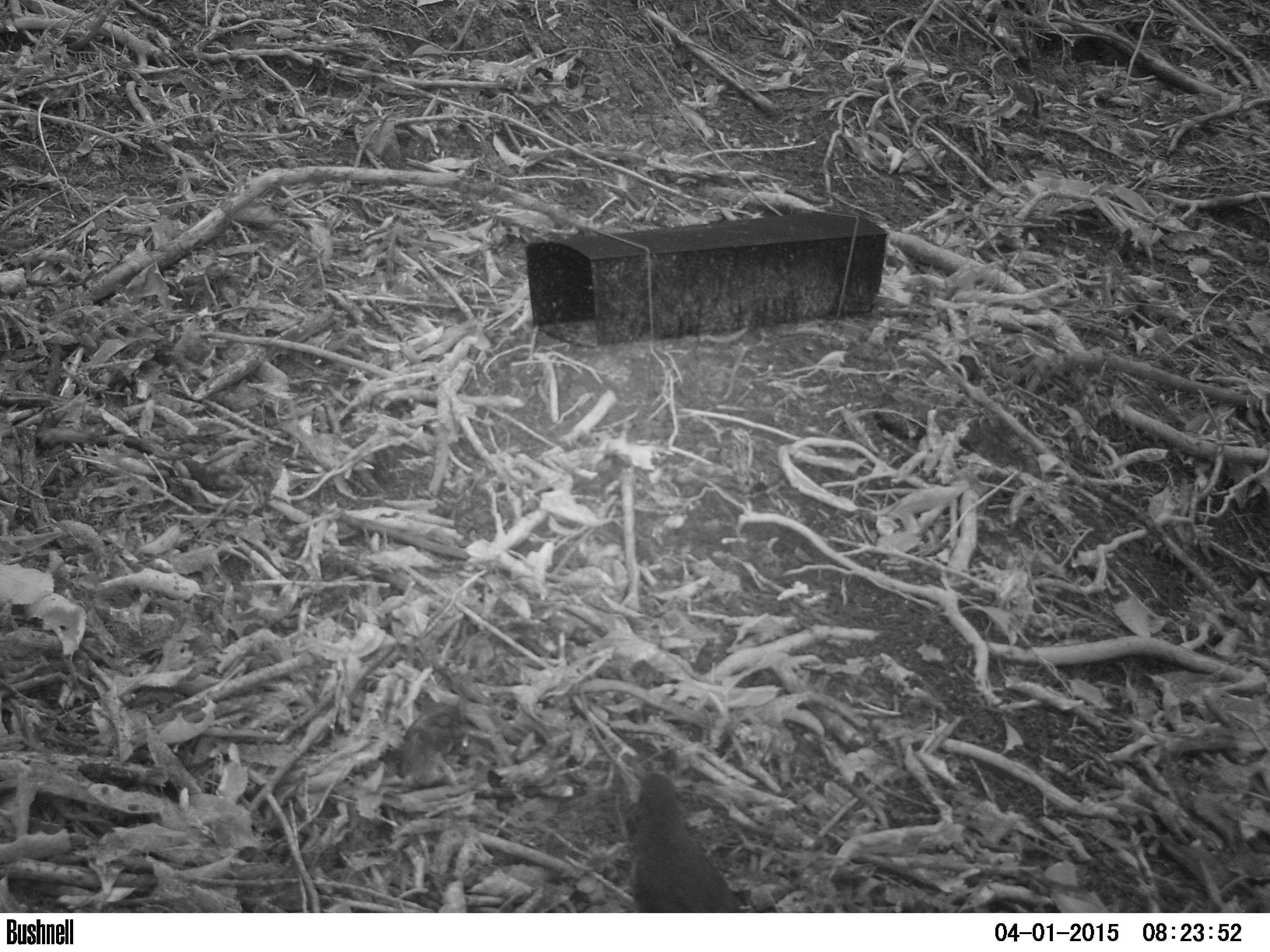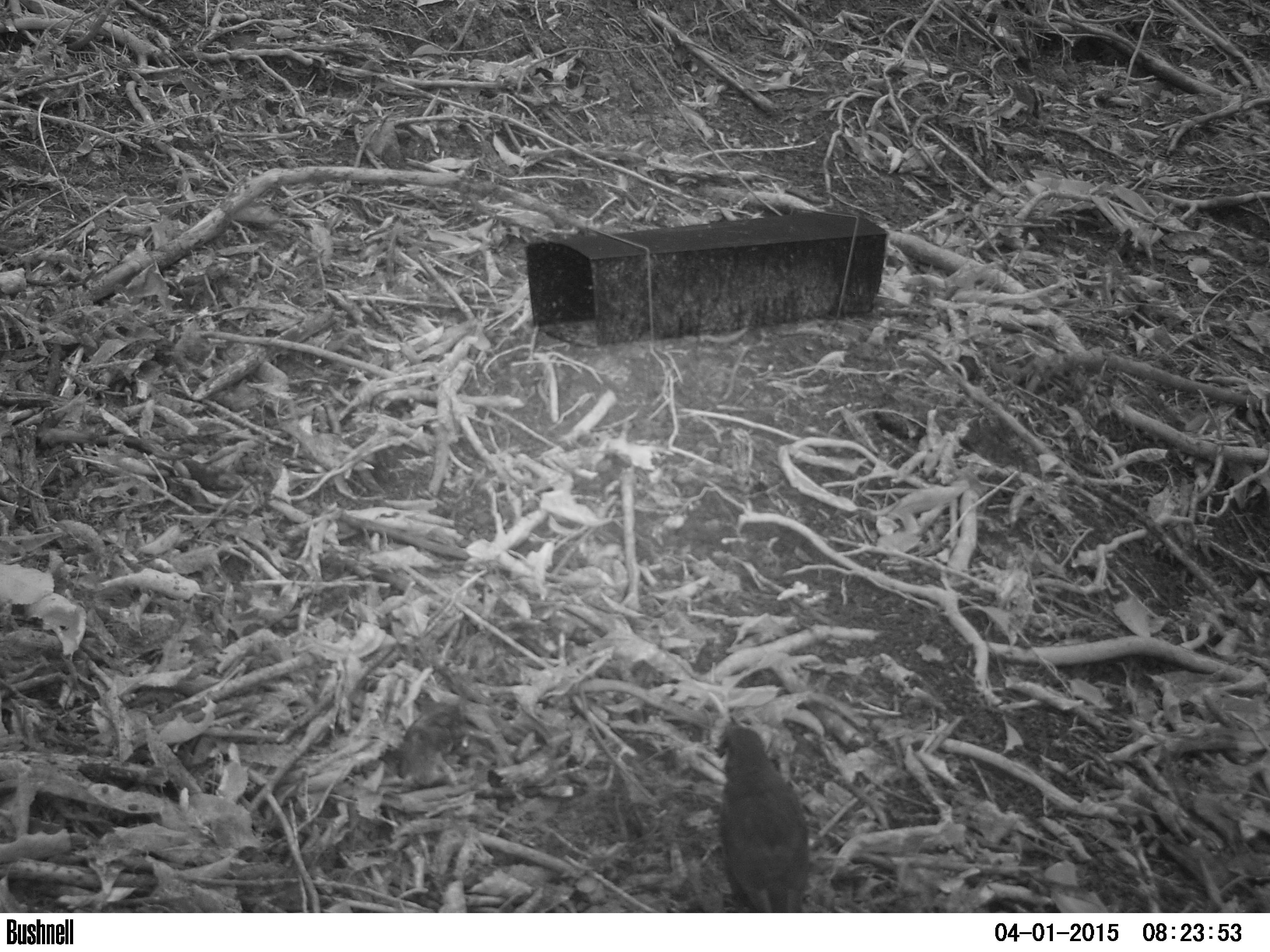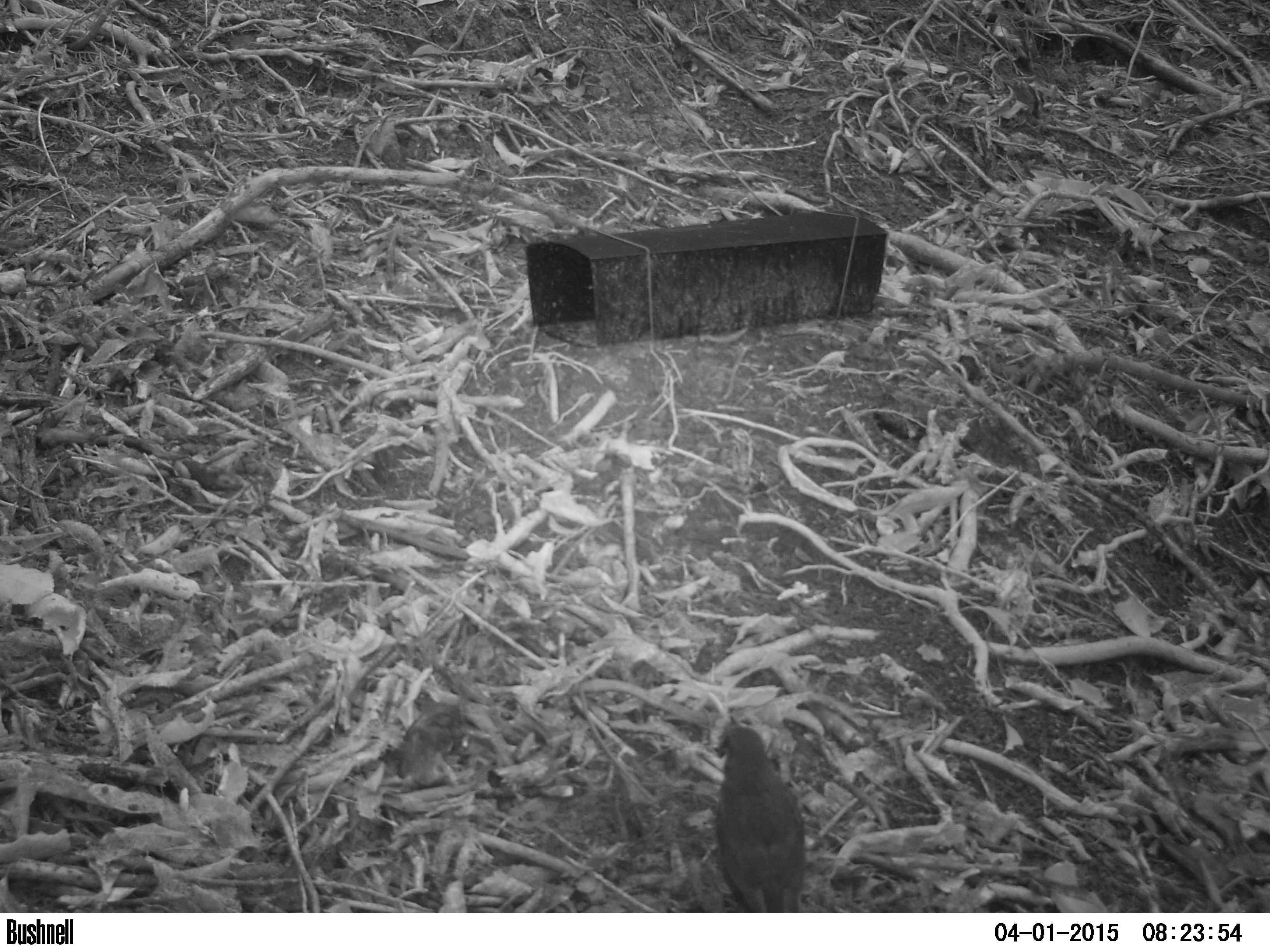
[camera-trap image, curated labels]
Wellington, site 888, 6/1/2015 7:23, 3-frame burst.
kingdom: Animalia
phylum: Chordata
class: Aves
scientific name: Aves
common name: bird